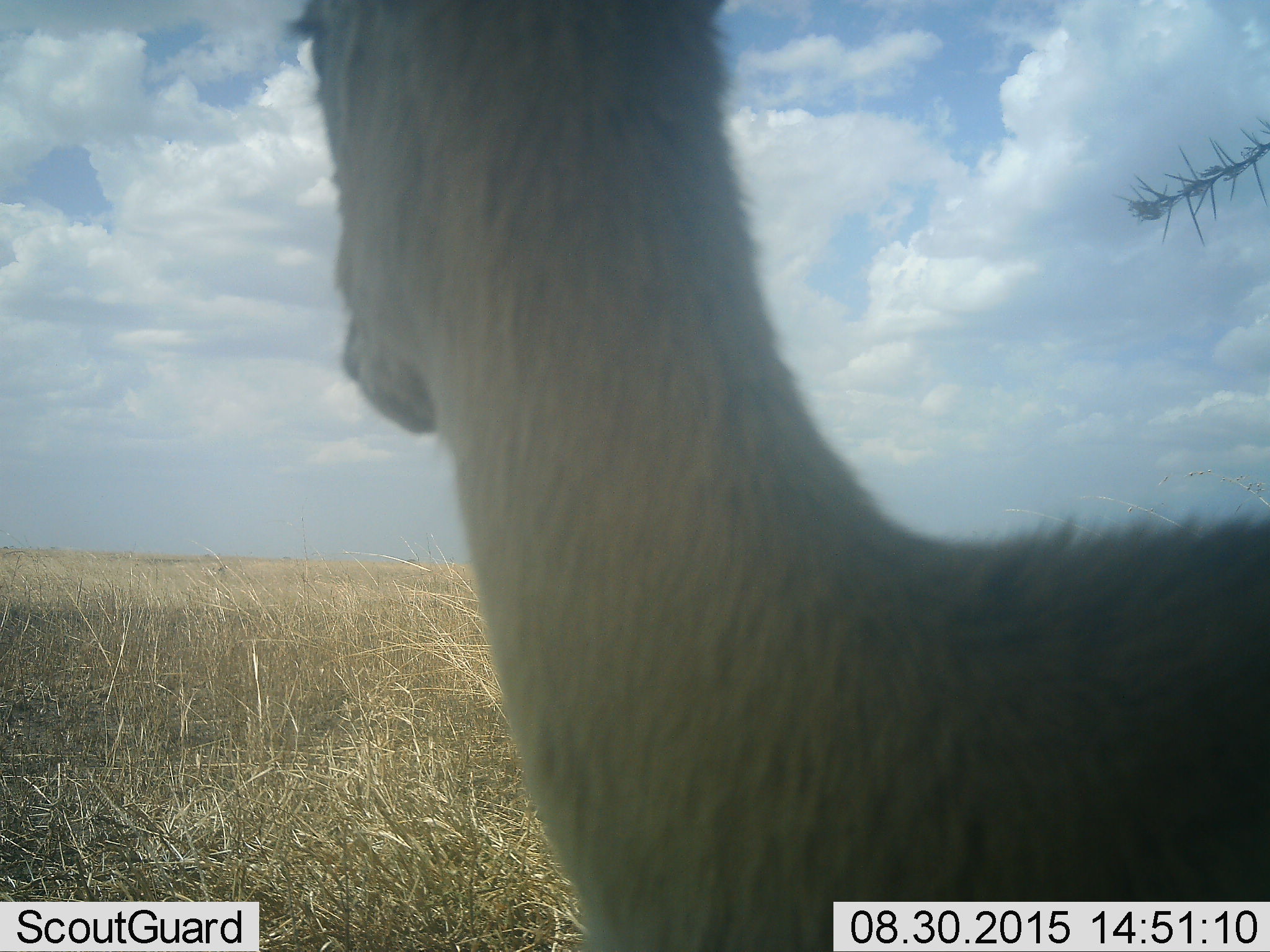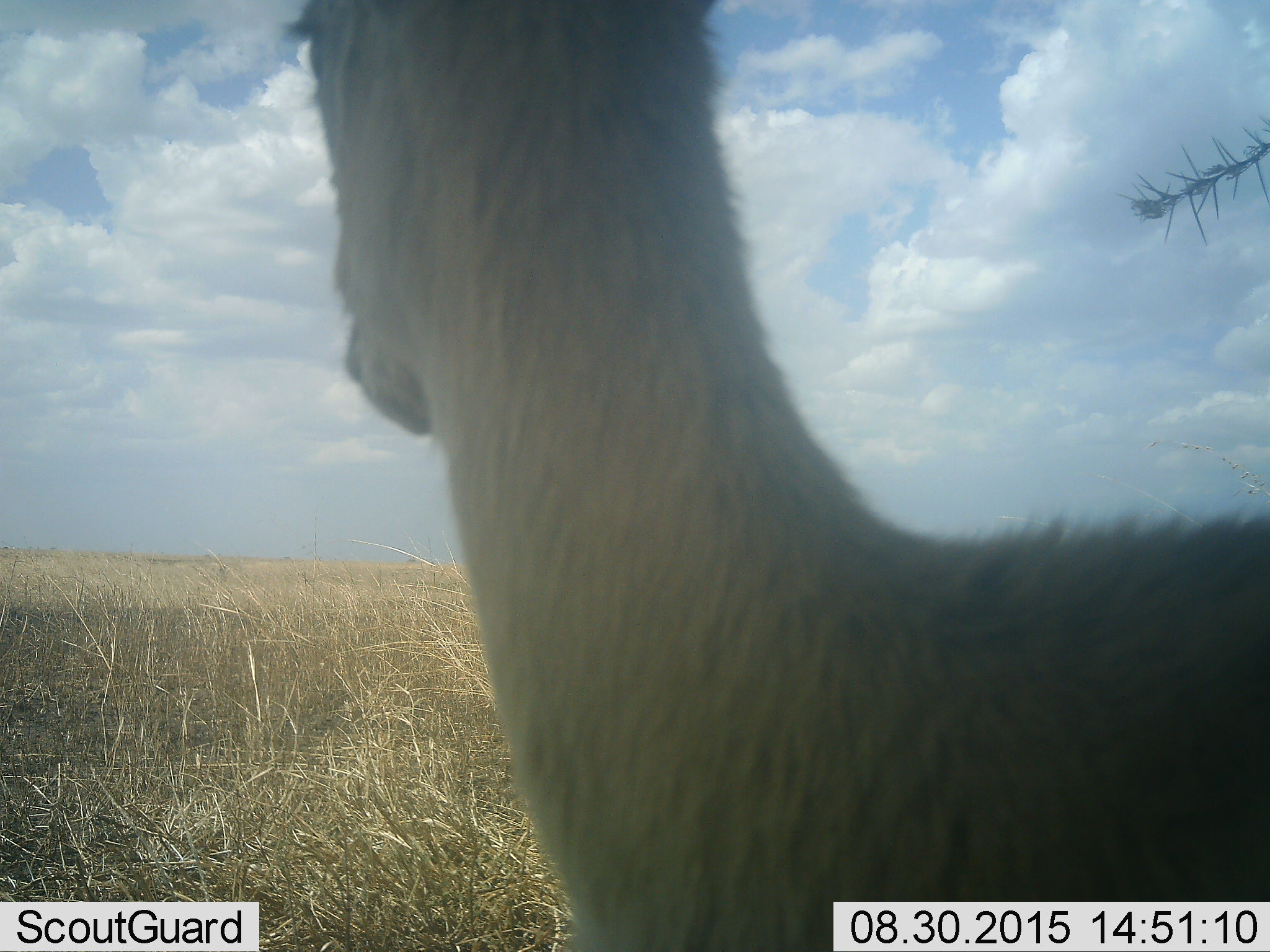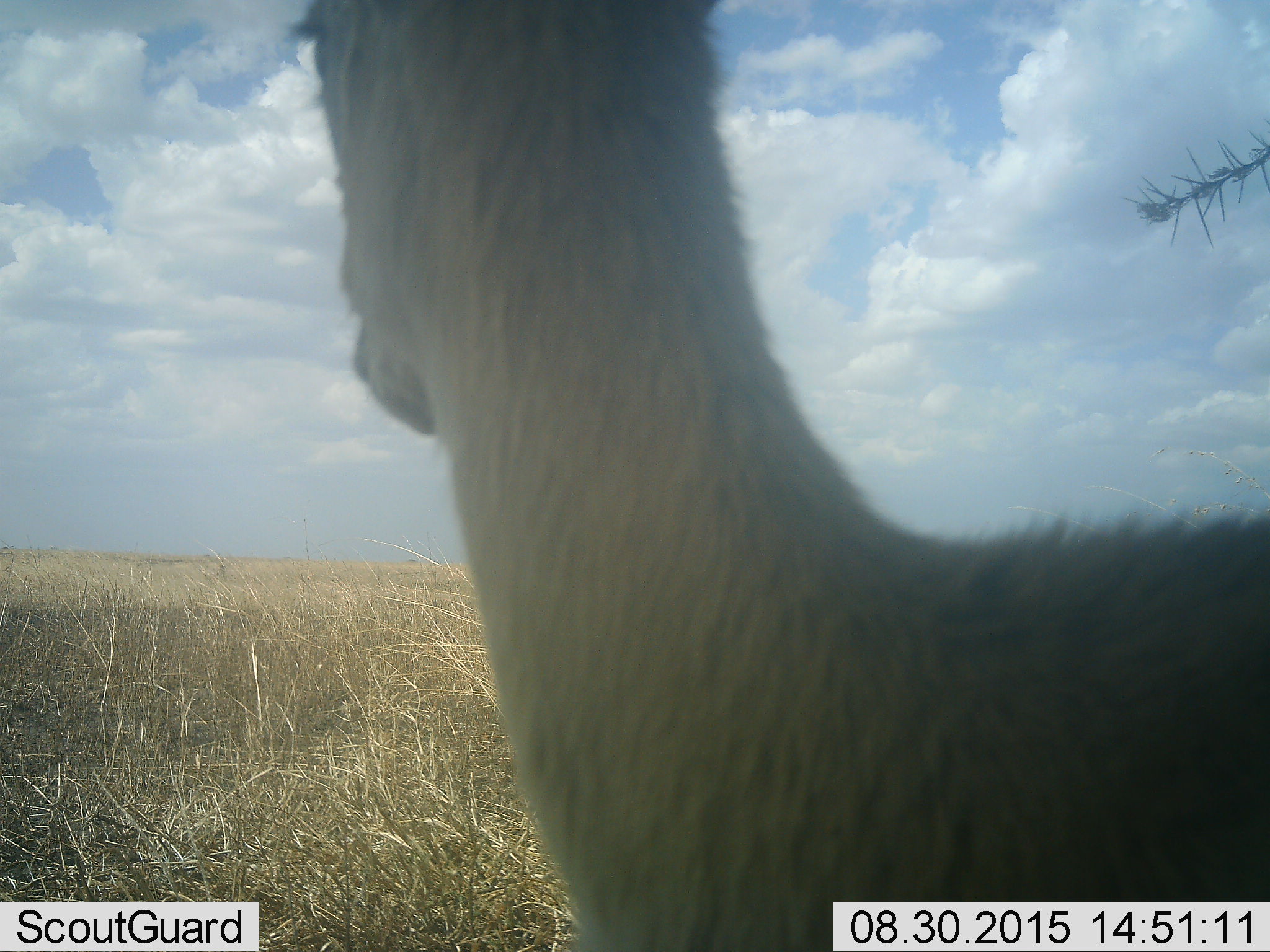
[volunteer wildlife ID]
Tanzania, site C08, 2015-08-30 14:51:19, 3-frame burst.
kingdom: Animalia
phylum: Chordata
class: Mammalia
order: Artiodactyla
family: Bovidae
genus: Eudorcas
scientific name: Eudorcas thomsonii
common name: thomson's gazelle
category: gazellethomsons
Gazellethomsons (thomson's gazelle) (Eudorcas thomsonii), count 1. Behavior (volunteer vote fractions): standing 100%, resting 0%, moving 0%, interacting 0%. Young present (vote fraction): 0%. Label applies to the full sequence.